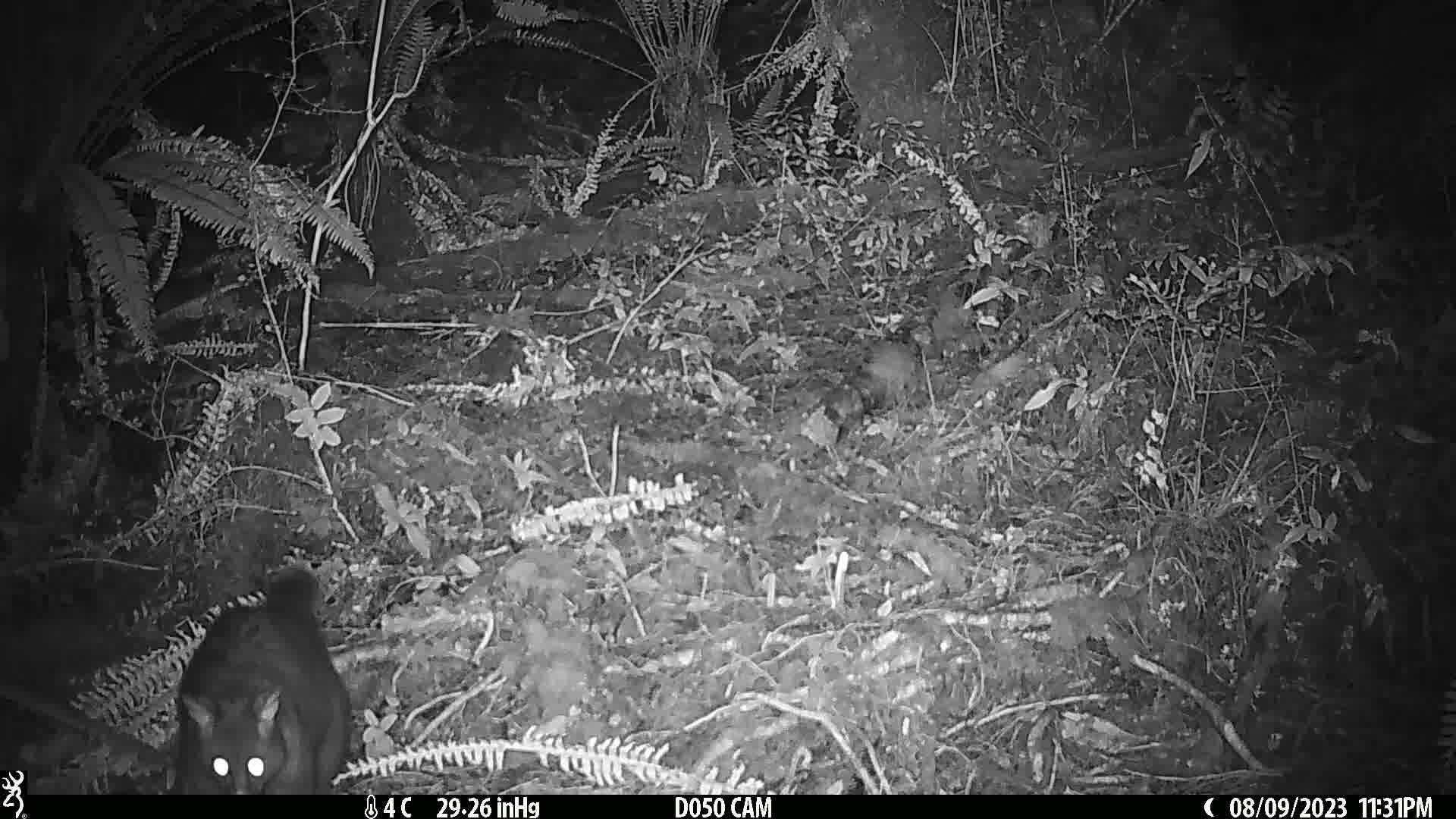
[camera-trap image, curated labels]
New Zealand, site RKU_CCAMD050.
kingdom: Animalia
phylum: Chordata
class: Mammalia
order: Diprotodontia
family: Phalangeridae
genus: Trichosurus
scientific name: Trichosurus vulpecula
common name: common brushtail possum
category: possum